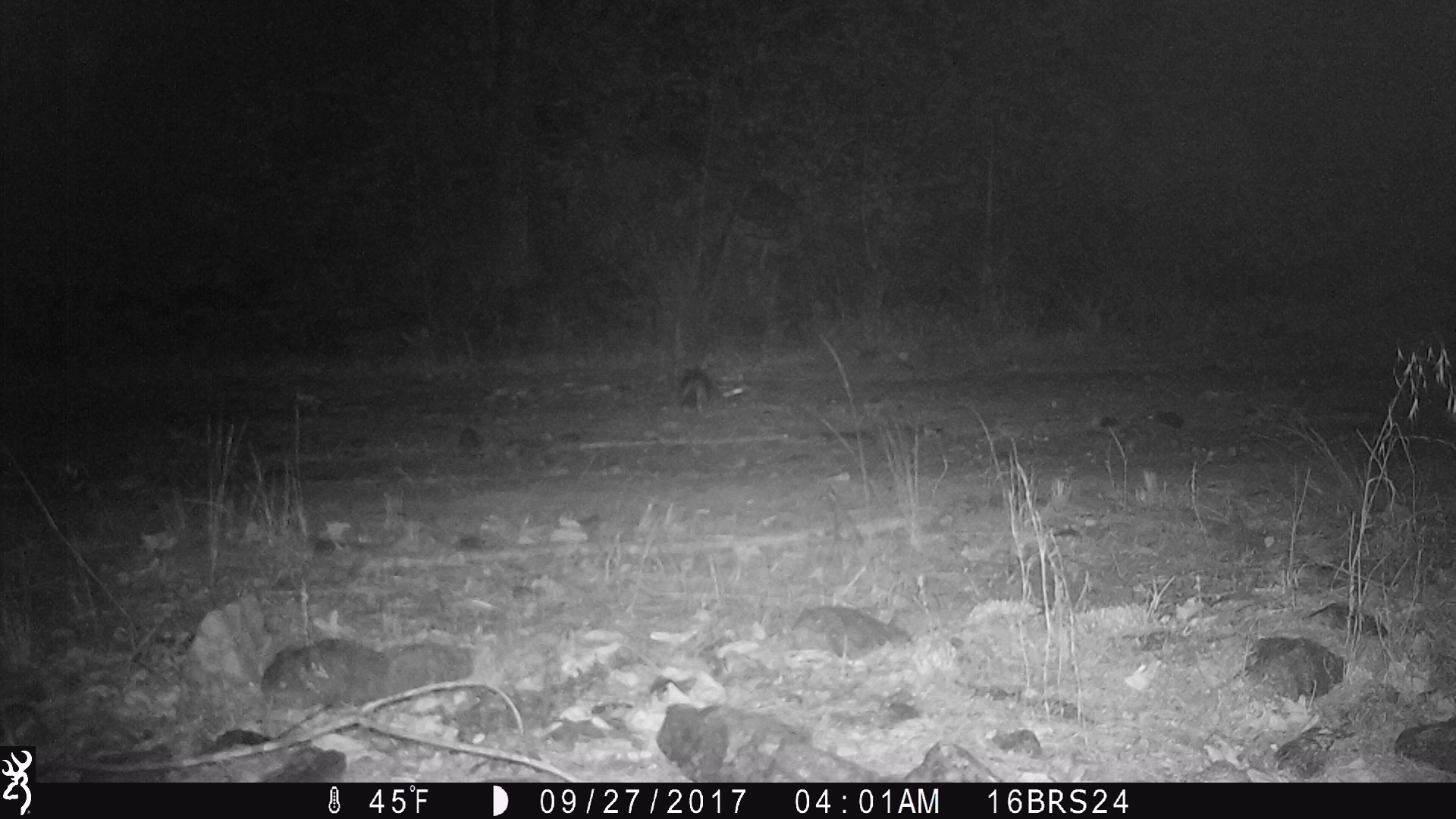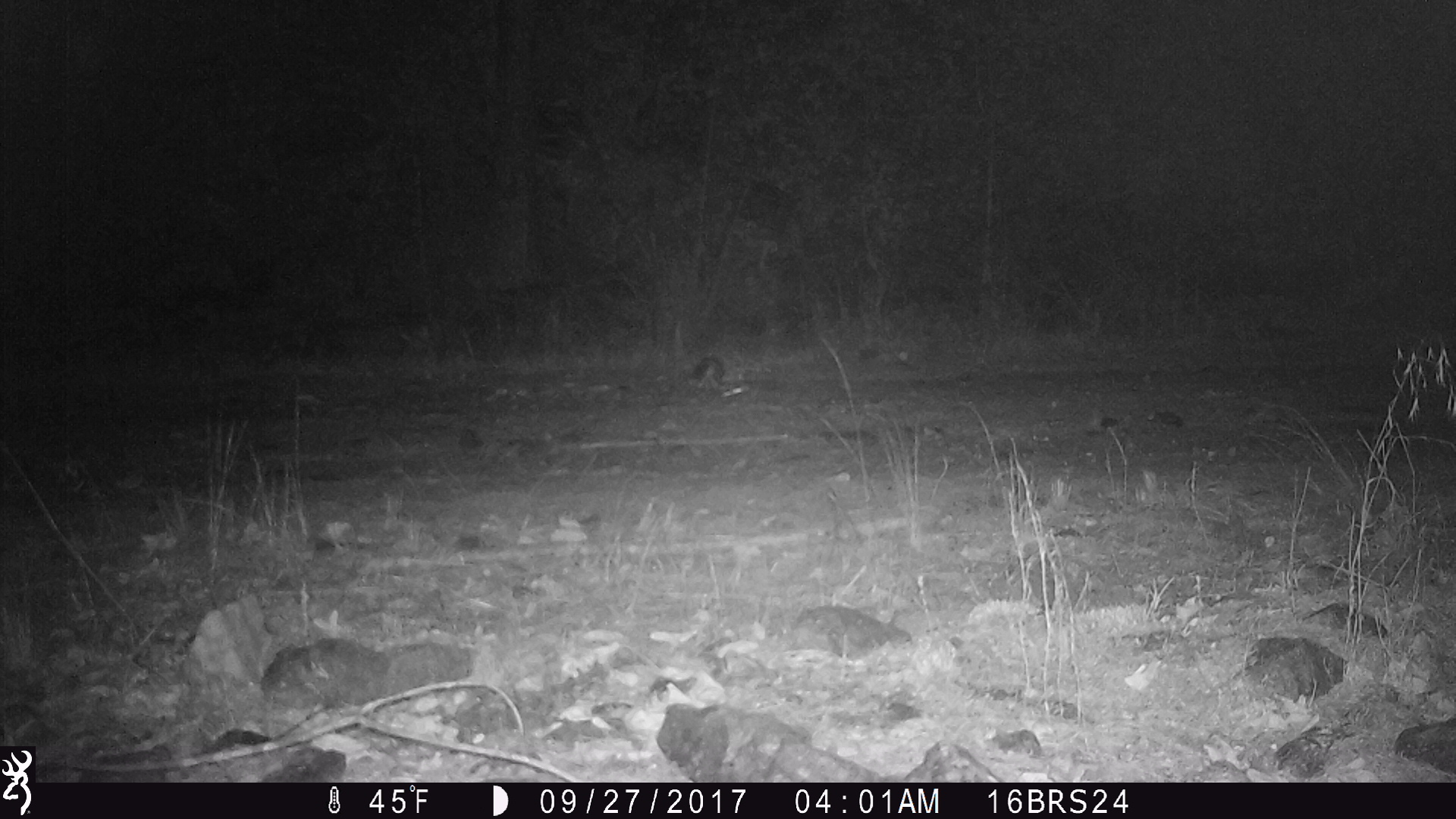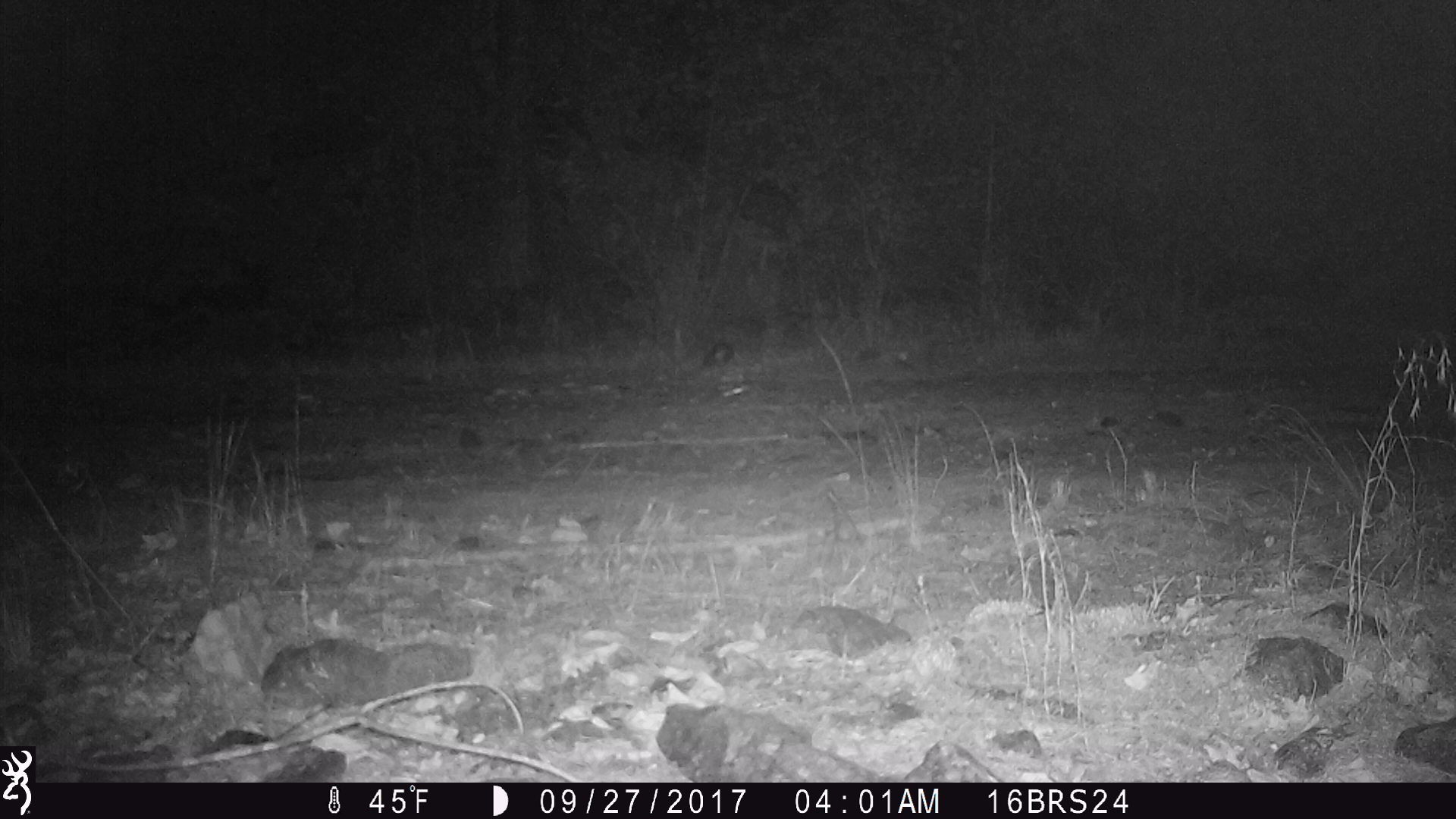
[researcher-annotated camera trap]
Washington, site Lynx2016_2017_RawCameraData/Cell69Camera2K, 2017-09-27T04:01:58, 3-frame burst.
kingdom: Animalia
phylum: Chordata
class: Mammalia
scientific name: Mammalia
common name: small mammal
Small mammal (Mammalia). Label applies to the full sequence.